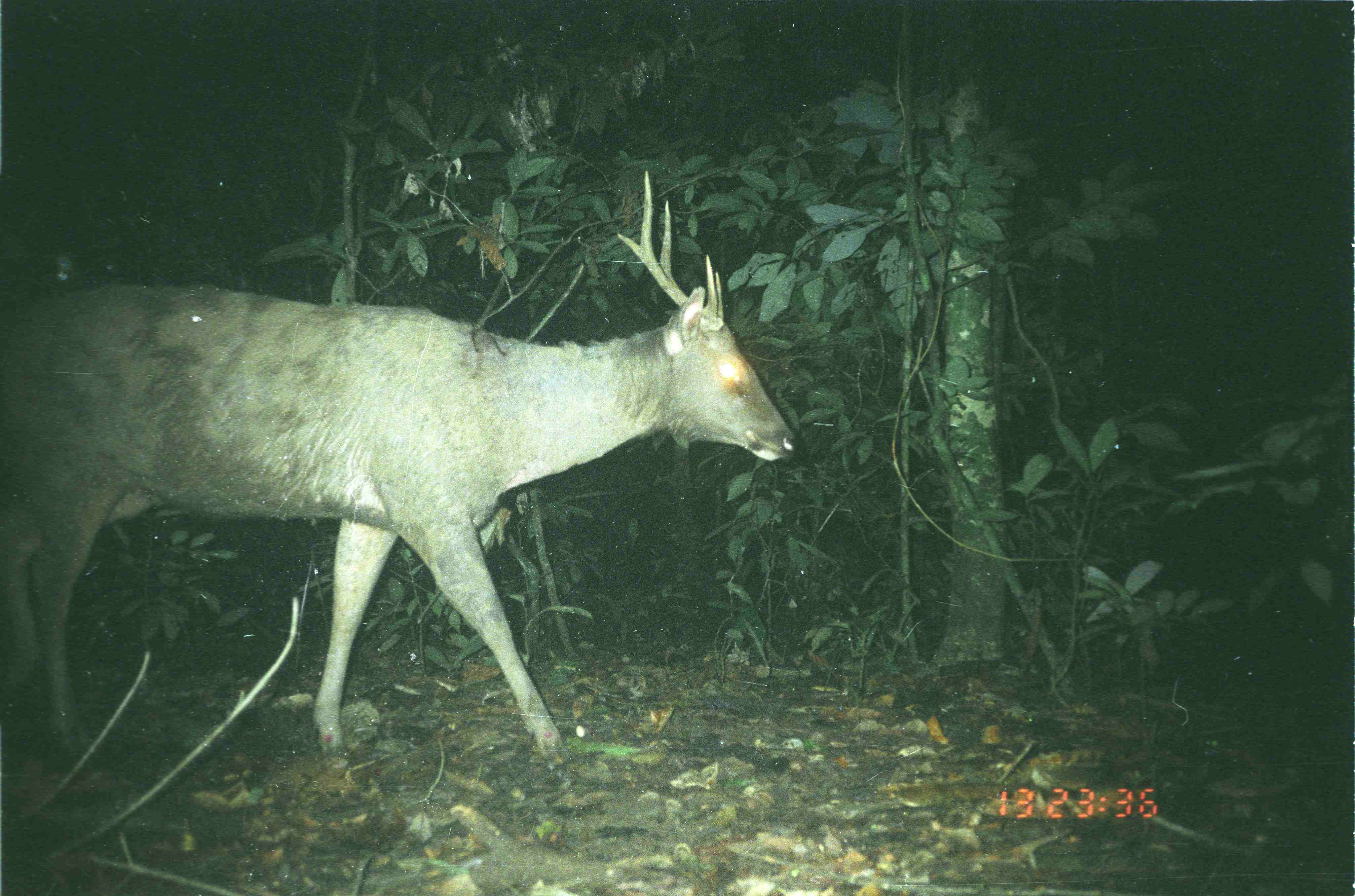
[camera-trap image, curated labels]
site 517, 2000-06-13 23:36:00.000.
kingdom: Animalia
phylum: Chordata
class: Mammalia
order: Artiodactyla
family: Cervidae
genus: Rusa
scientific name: Rusa unicolor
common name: sambar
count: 1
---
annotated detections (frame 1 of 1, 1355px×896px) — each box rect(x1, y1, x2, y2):
rusa unicolor: rect(3, 170, 795, 767)